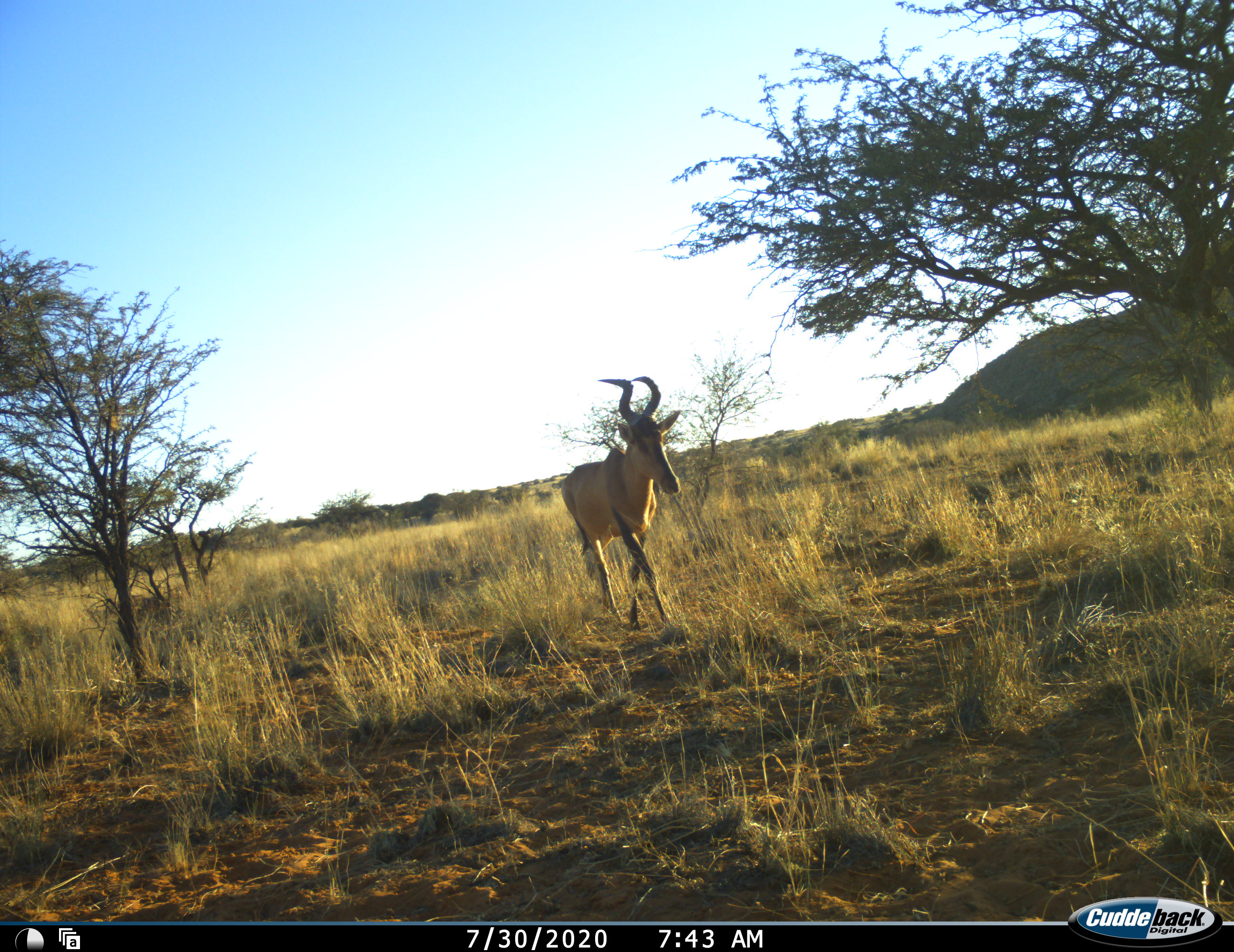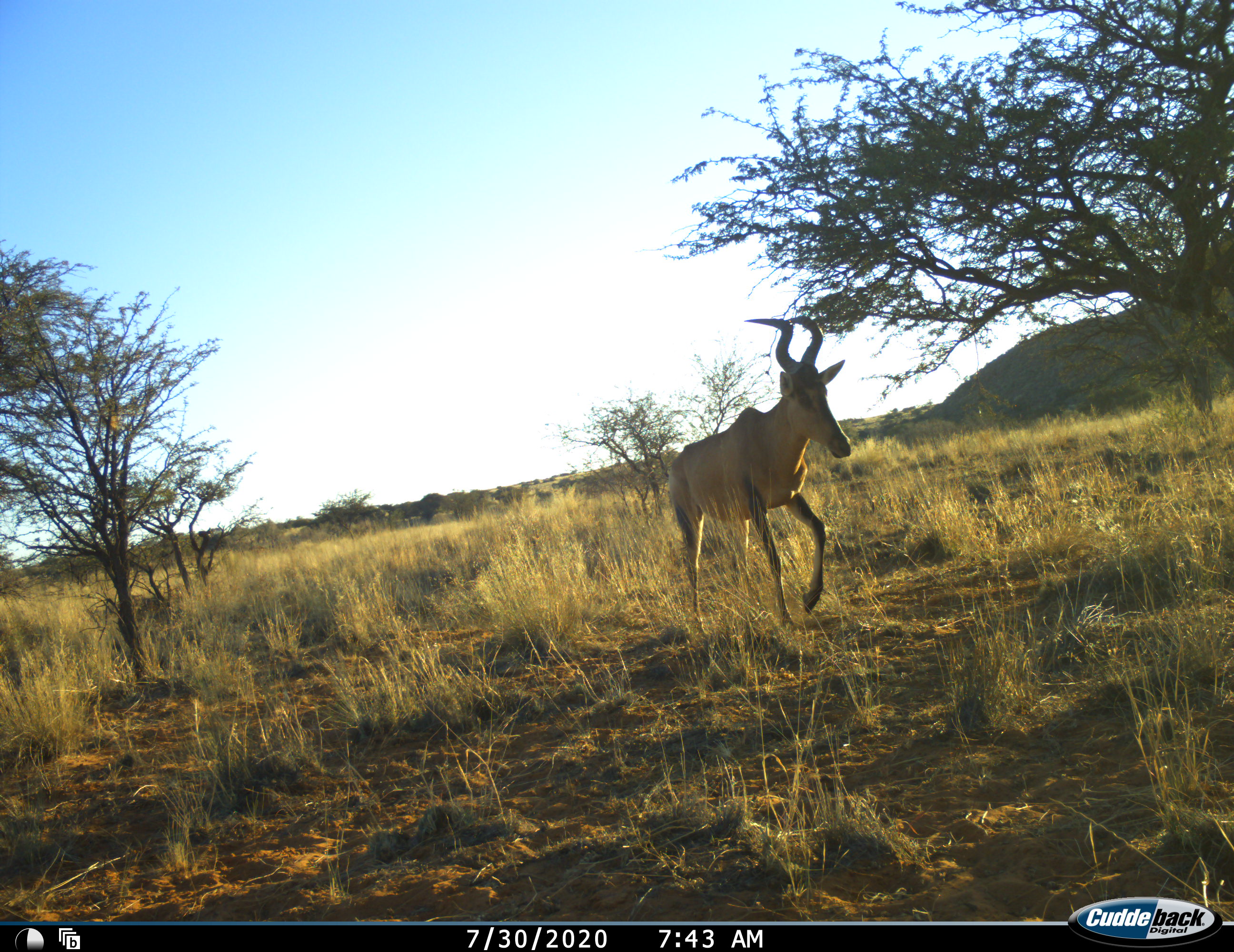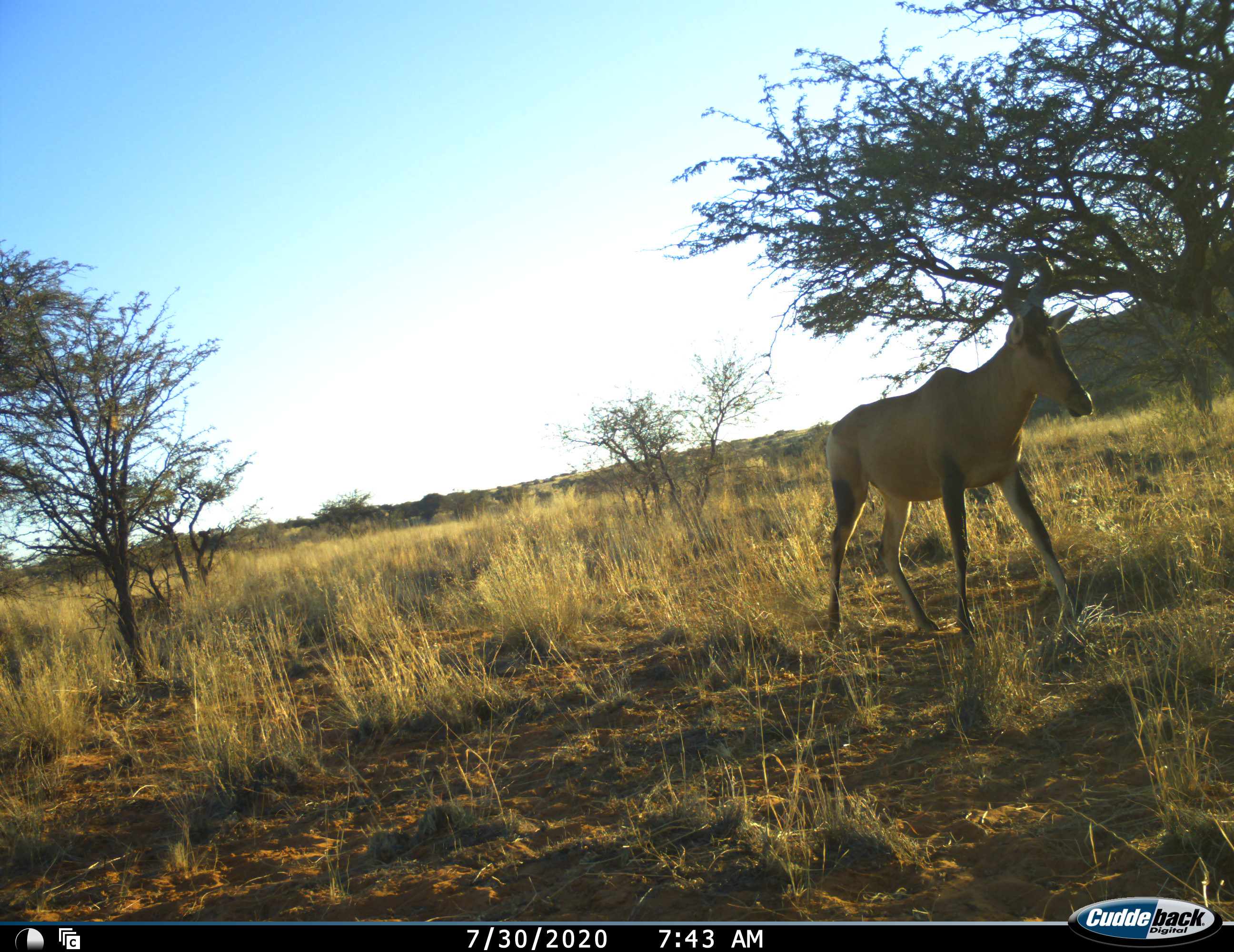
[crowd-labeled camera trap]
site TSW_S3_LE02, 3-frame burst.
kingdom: Animalia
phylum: Chordata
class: Mammalia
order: Artiodactyla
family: Bovidae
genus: Alcelaphus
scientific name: Alcelaphus buselaphus caama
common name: red hartebeest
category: hartebeestred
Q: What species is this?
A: Hartebeestred (red hartebeest) (Alcelaphus buselaphus caama).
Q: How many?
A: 1.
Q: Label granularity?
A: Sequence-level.